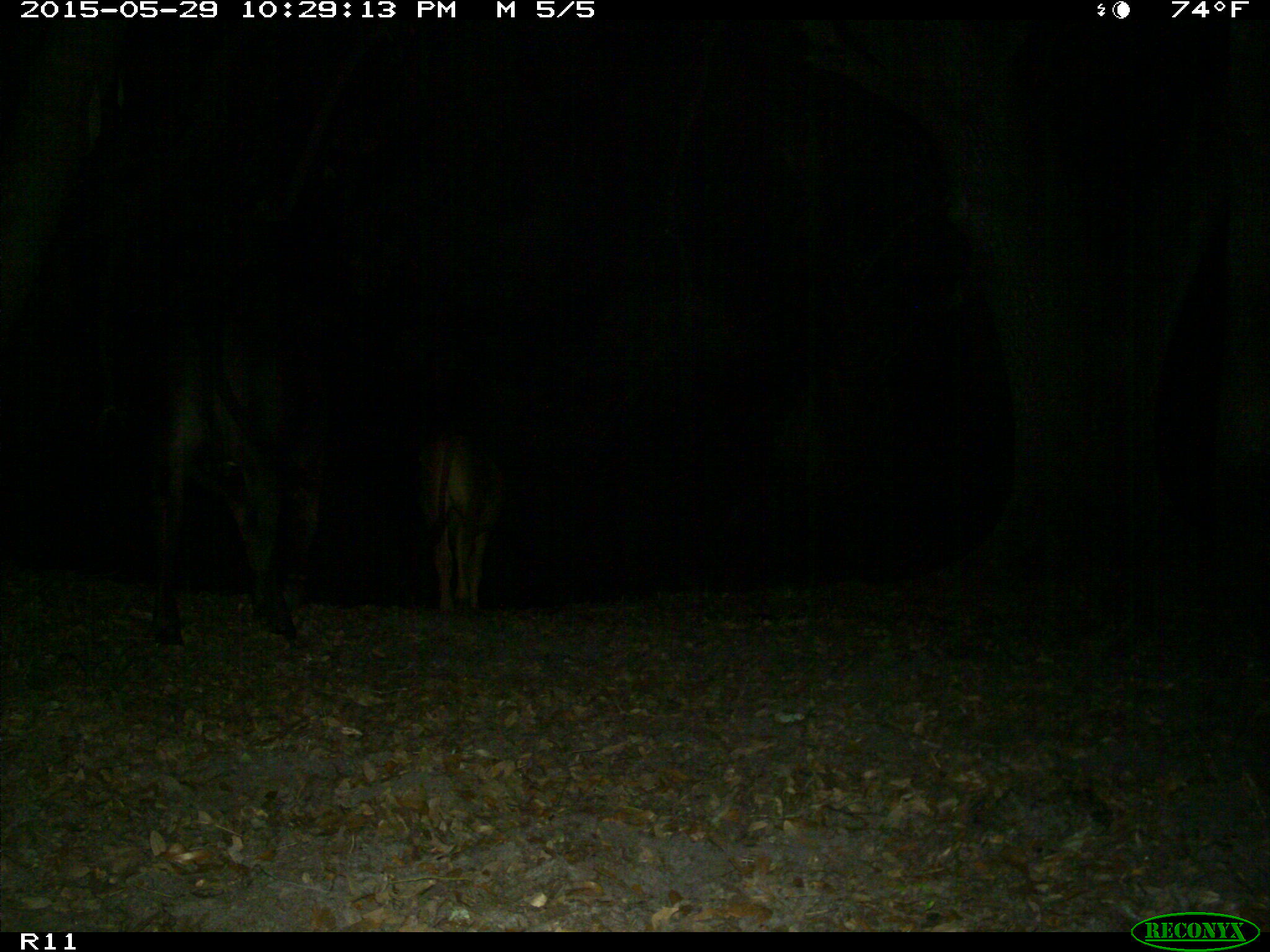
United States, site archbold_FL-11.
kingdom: Animalia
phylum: Chordata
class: Mammalia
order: Artiodactyla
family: Bovidae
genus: Bos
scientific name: Bos taurus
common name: domestic cow